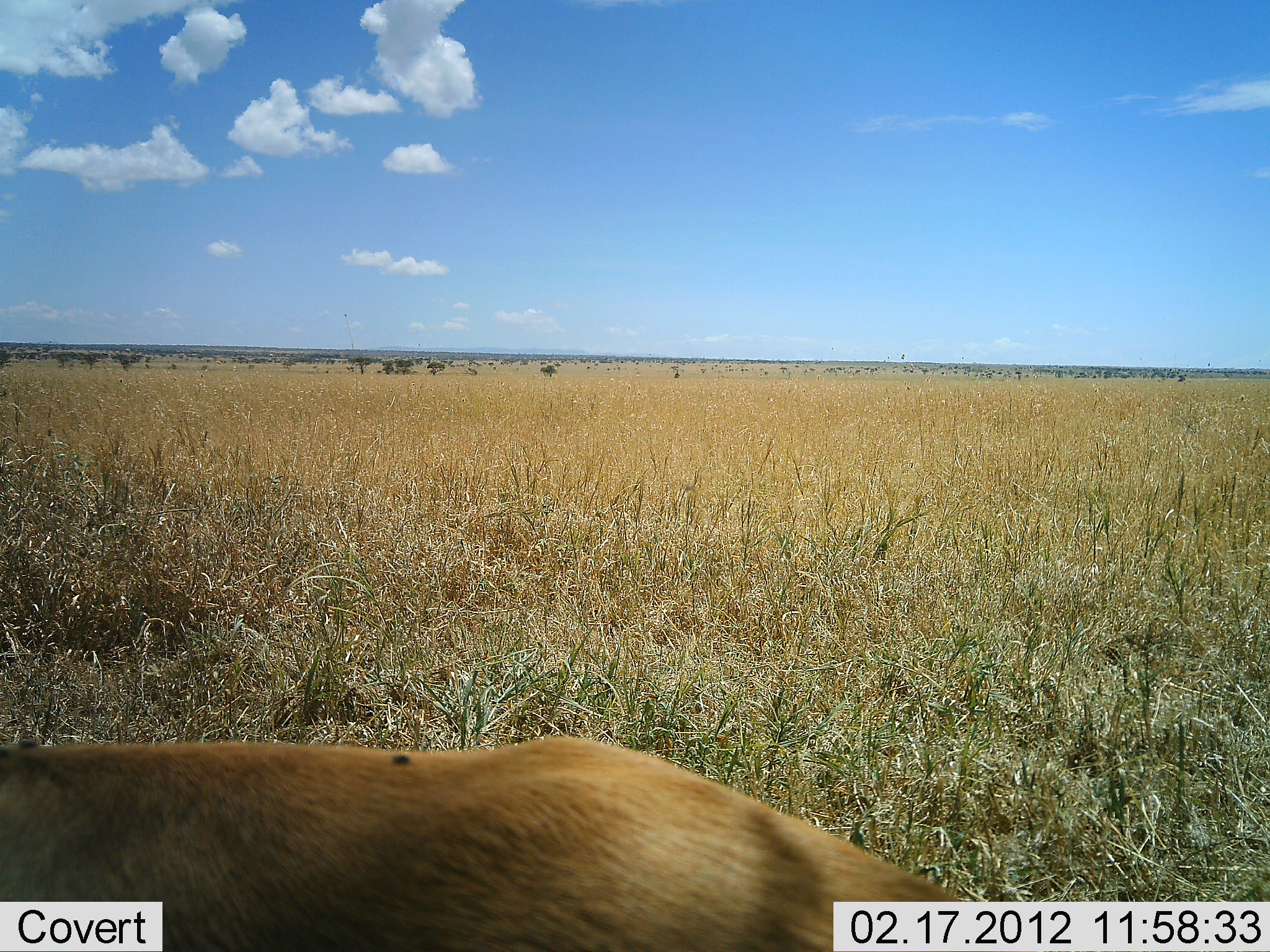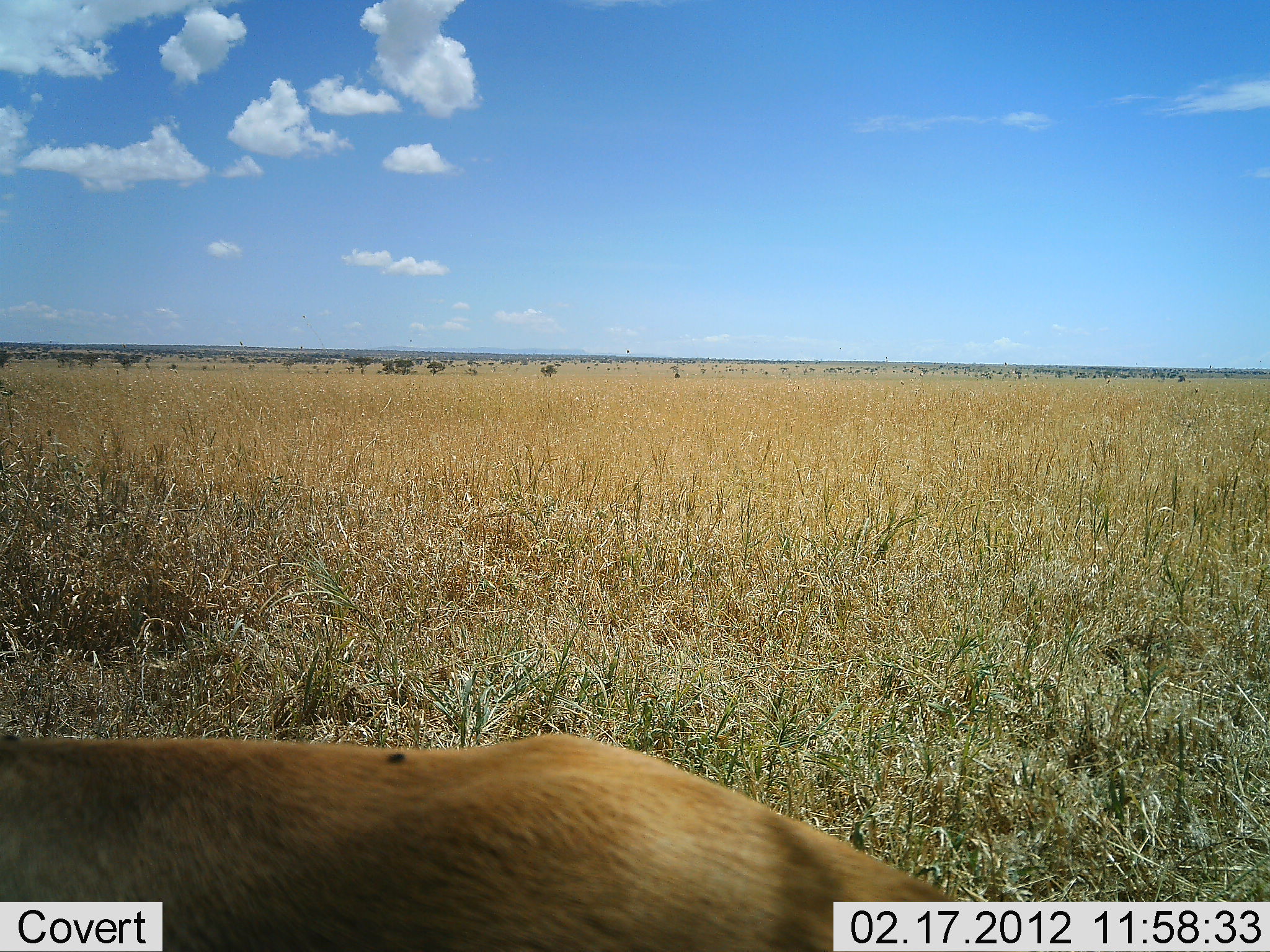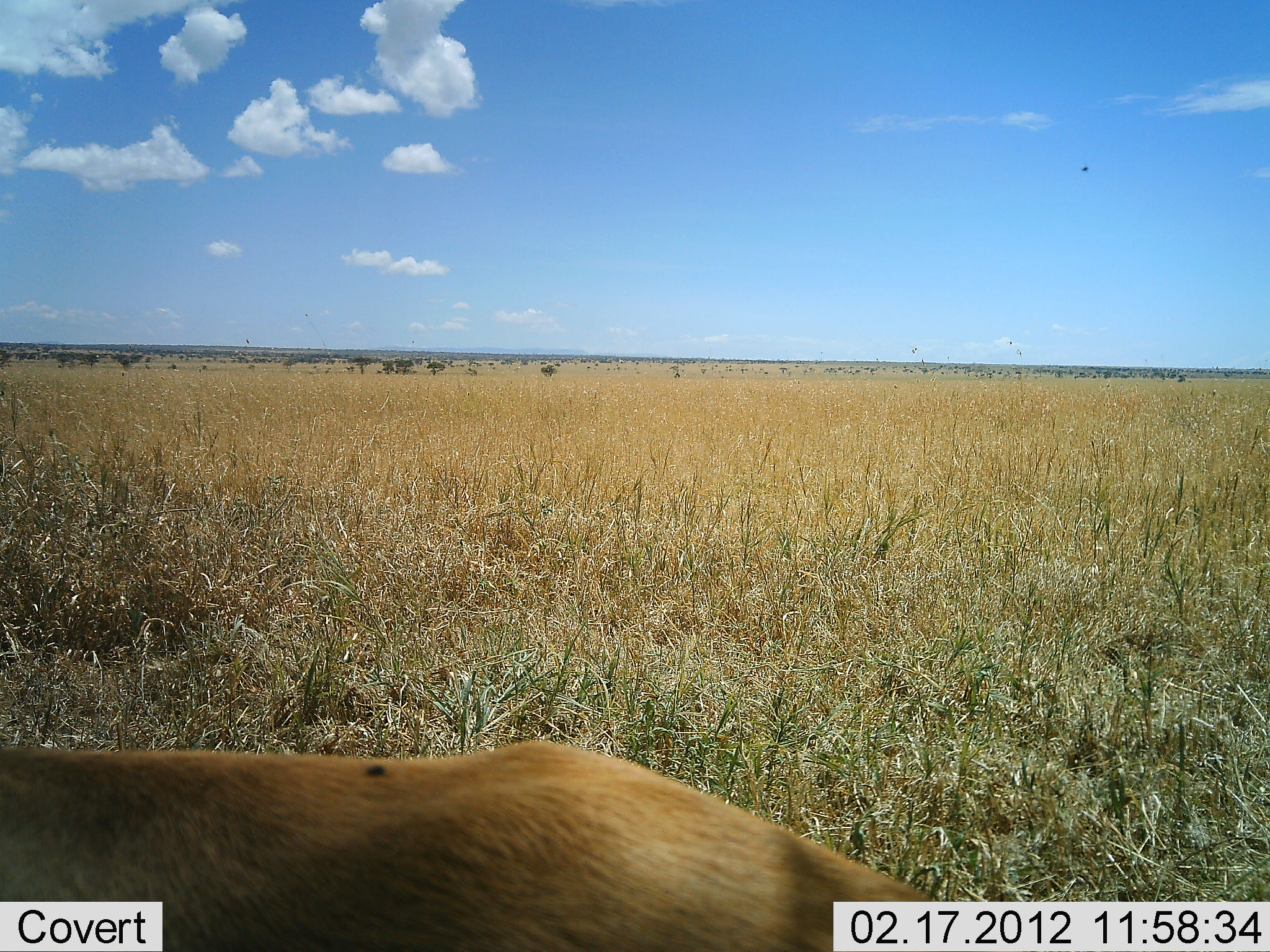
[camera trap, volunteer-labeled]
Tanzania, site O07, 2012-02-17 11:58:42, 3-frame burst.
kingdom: Animalia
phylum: Chordata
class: Mammalia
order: Carnivora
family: Felidae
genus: Panthera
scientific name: Panthera leo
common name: lion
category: lionfemale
Lionfemale (lion) (Panthera leo), count 1. Behavior (volunteer vote fractions): standing 20%, resting 40%, moving 40%, interacting 0%. Young present (vote fraction): 0%. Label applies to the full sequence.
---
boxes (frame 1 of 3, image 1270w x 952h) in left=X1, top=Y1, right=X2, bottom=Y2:
animal: left=1, top=731, right=977, bottom=952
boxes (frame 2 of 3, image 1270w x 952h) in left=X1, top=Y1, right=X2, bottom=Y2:
animal: left=0, top=728, right=975, bottom=951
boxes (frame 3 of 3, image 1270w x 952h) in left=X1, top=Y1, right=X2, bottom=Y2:
animal: left=1, top=740, right=954, bottom=952